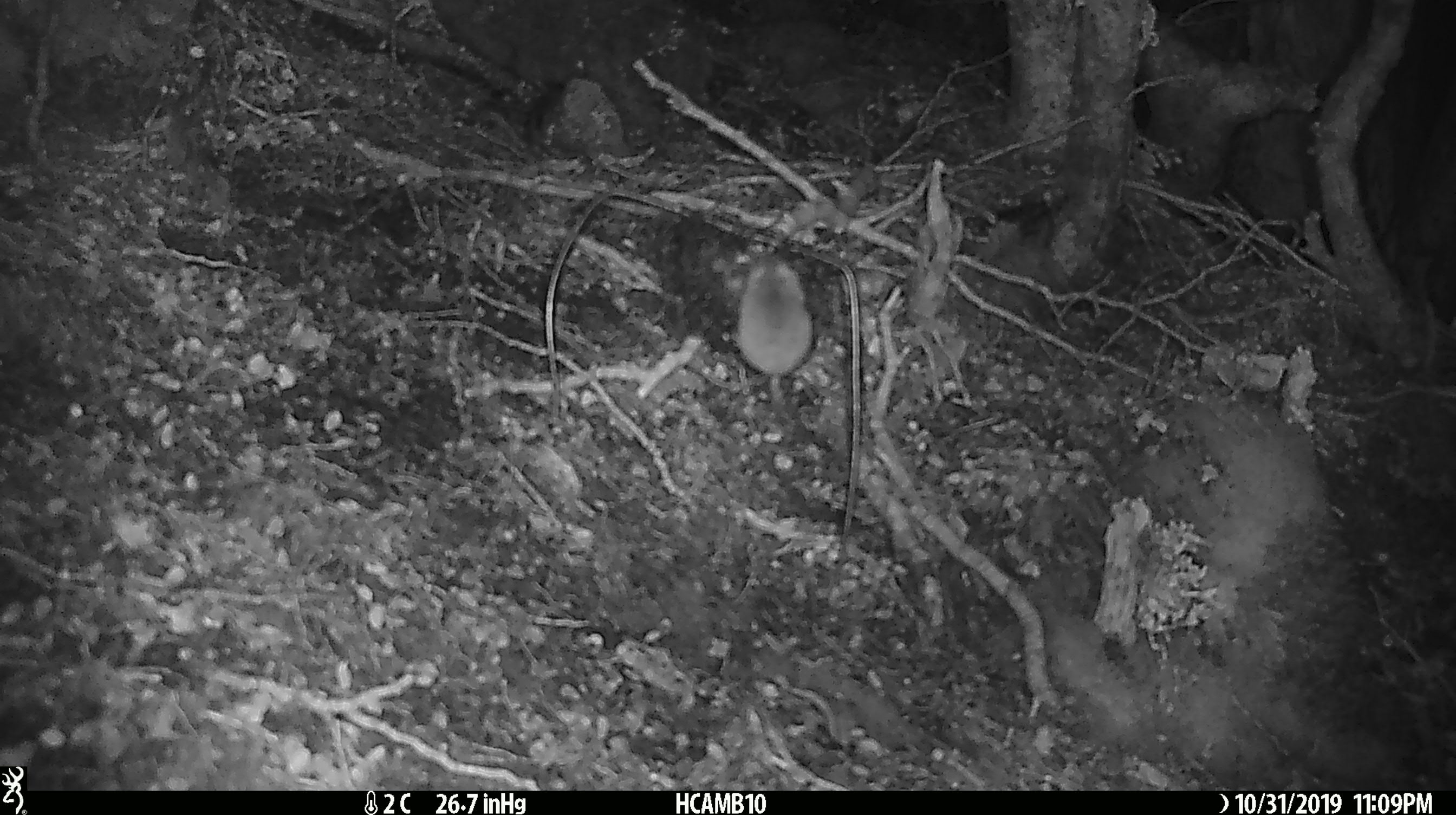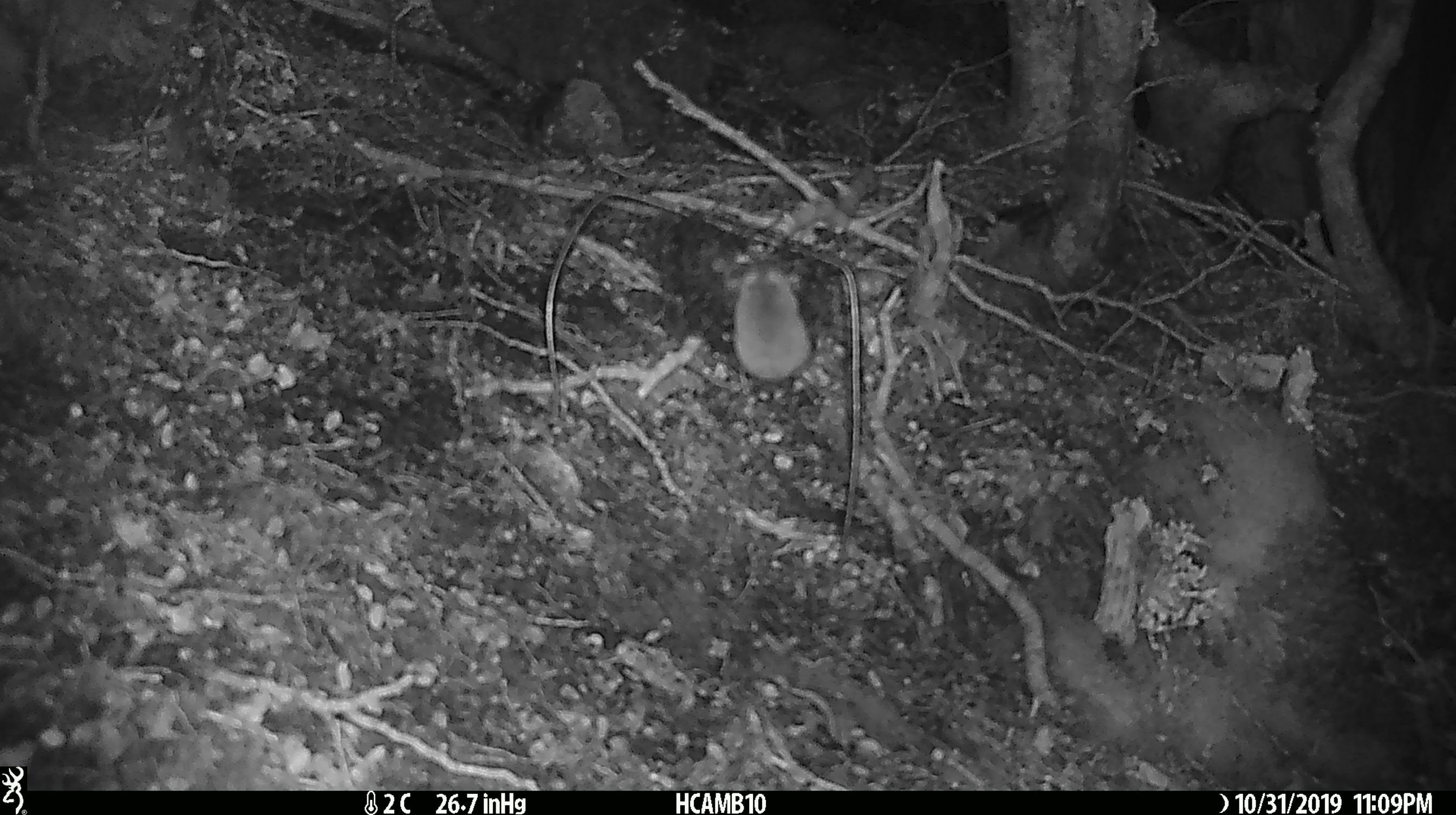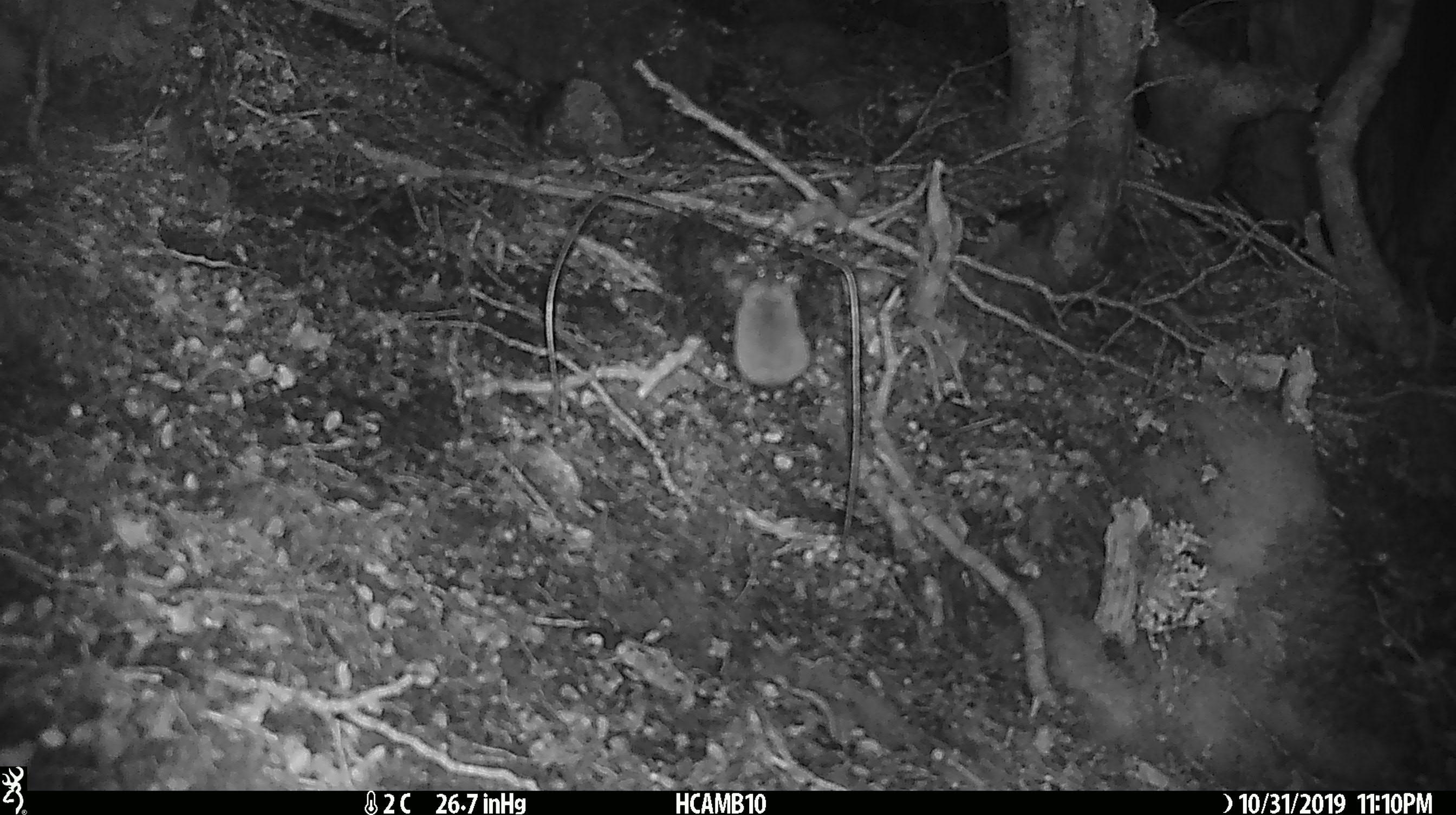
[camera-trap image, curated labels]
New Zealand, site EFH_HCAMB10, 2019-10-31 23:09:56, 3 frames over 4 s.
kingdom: Animalia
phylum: Chordata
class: Mammalia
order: Rodentia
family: Muridae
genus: Mus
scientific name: Mus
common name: mouse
Mouse (Mus).